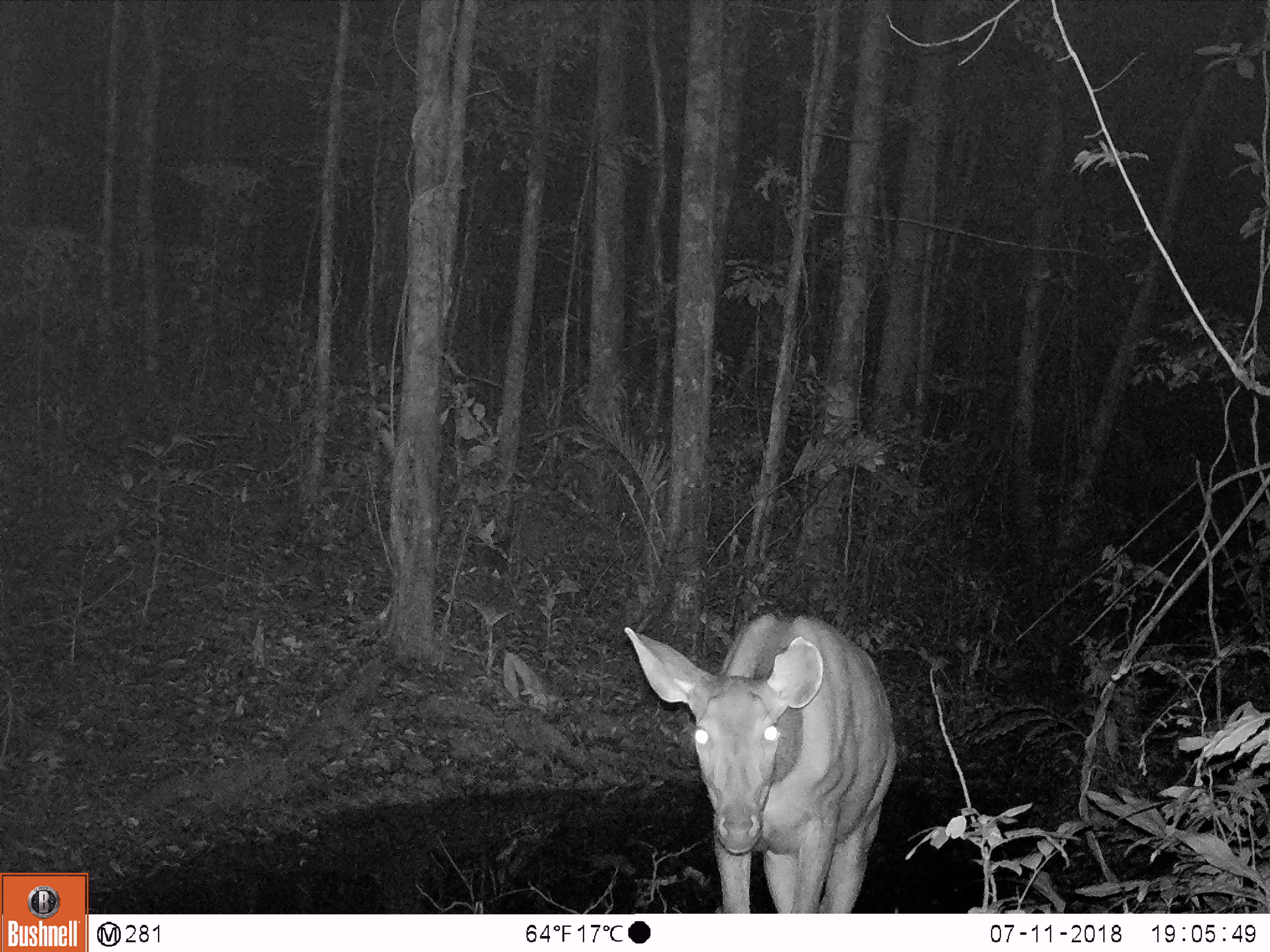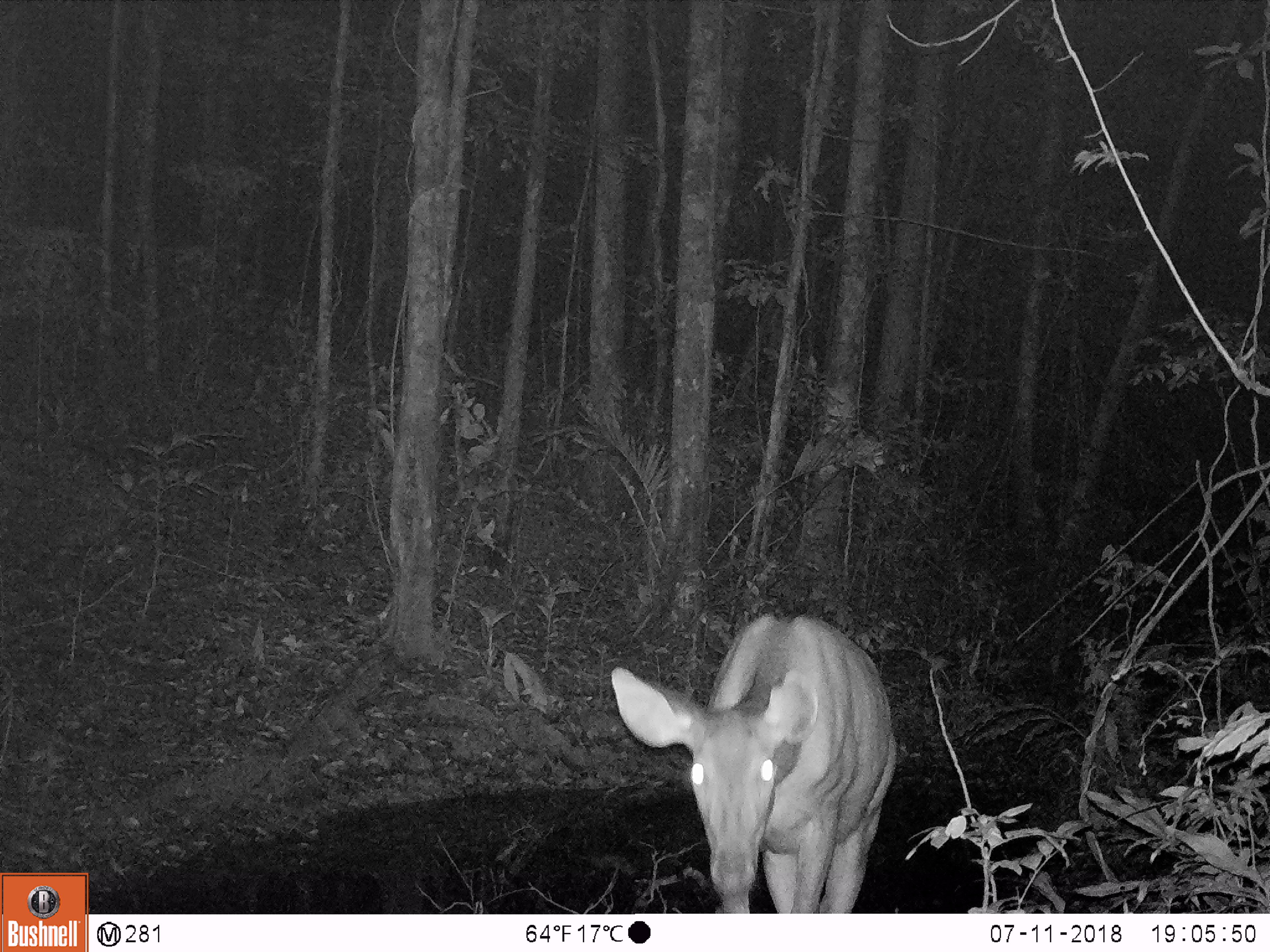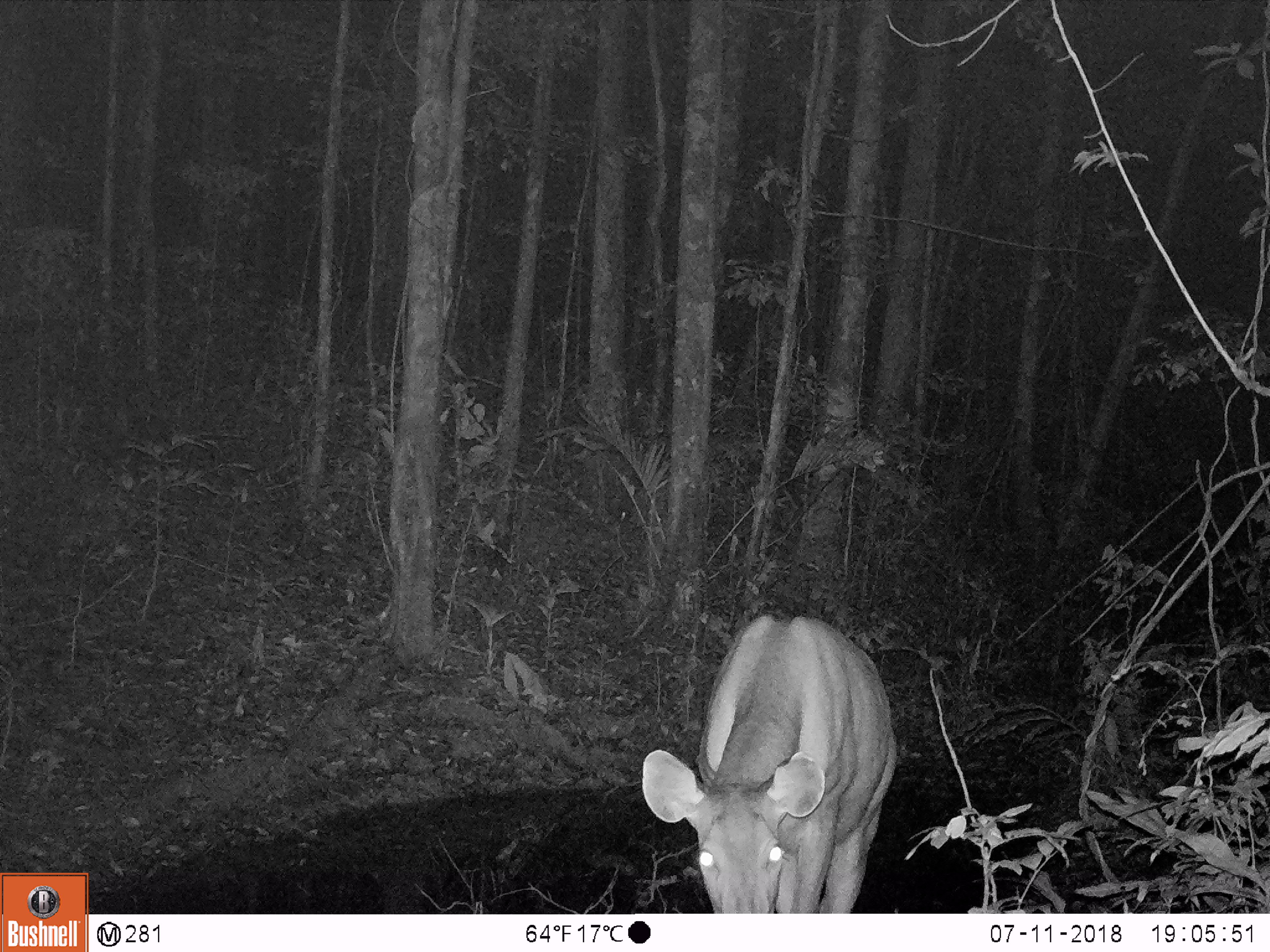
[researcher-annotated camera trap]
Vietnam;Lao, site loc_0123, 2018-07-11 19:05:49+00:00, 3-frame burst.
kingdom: Animalia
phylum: Chordata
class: Mammalia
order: Artiodactyla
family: Cervidae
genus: Rusa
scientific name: Rusa unicolor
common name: sambar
Sambar (Rusa unicolor). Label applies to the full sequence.